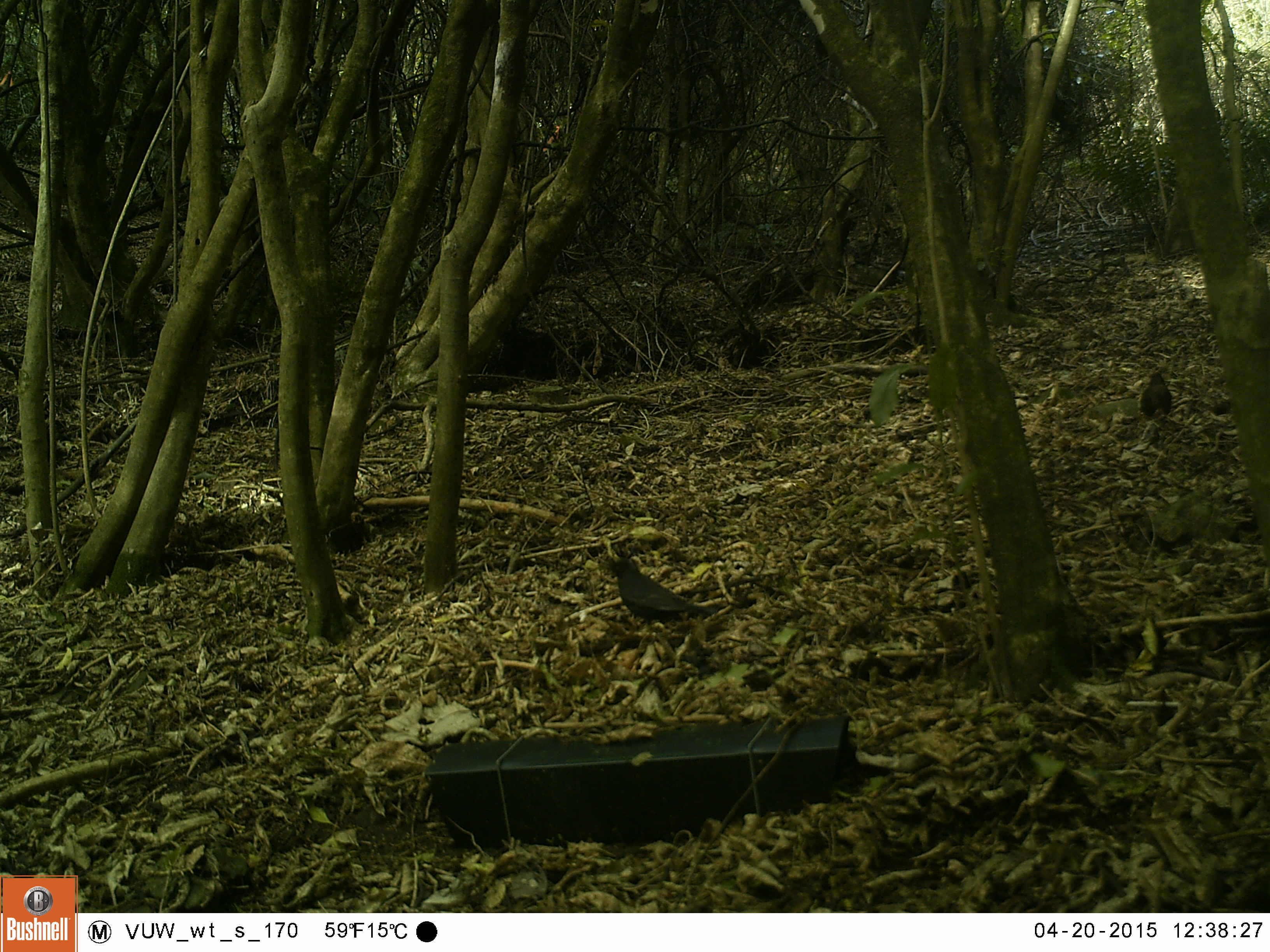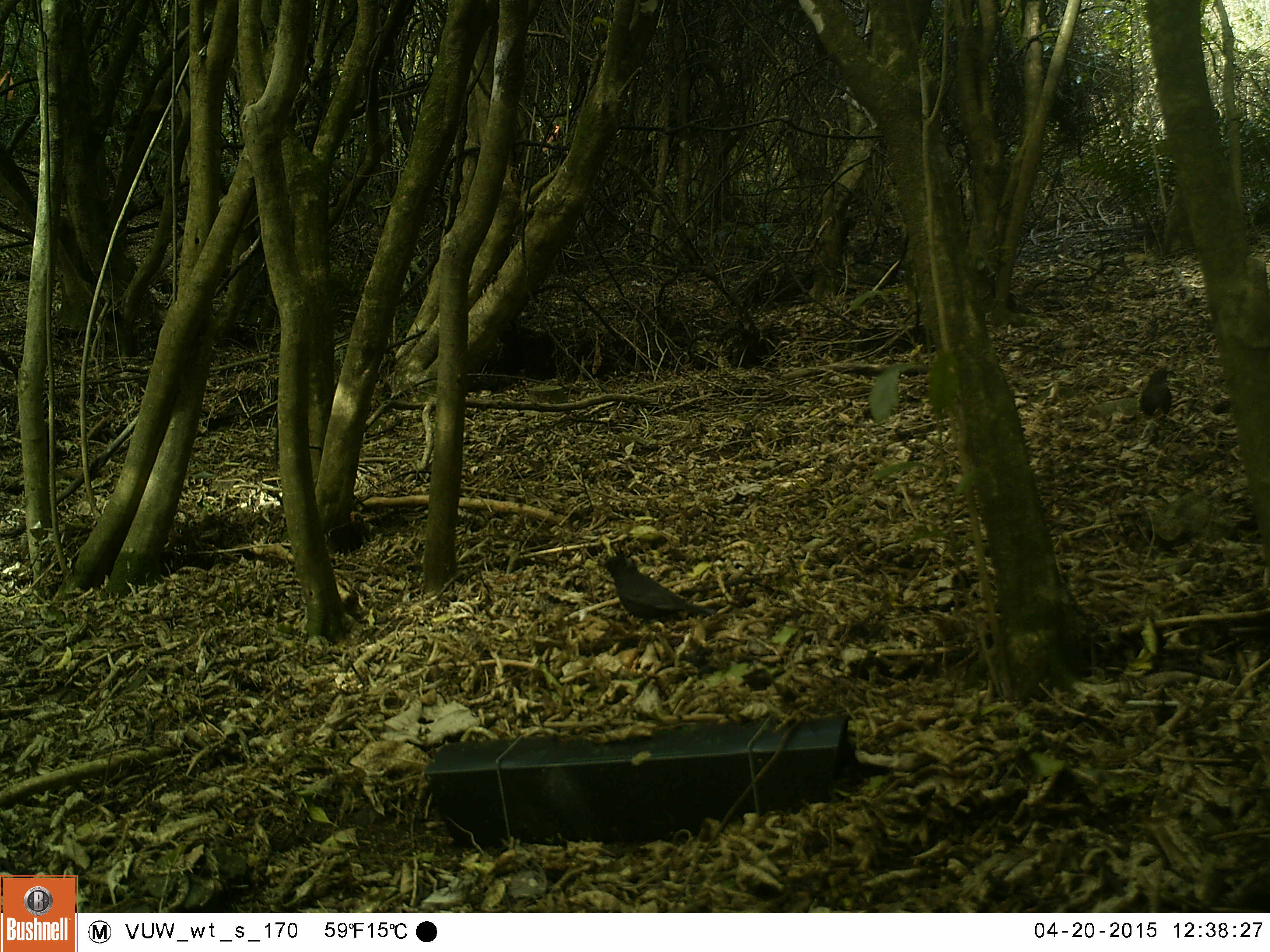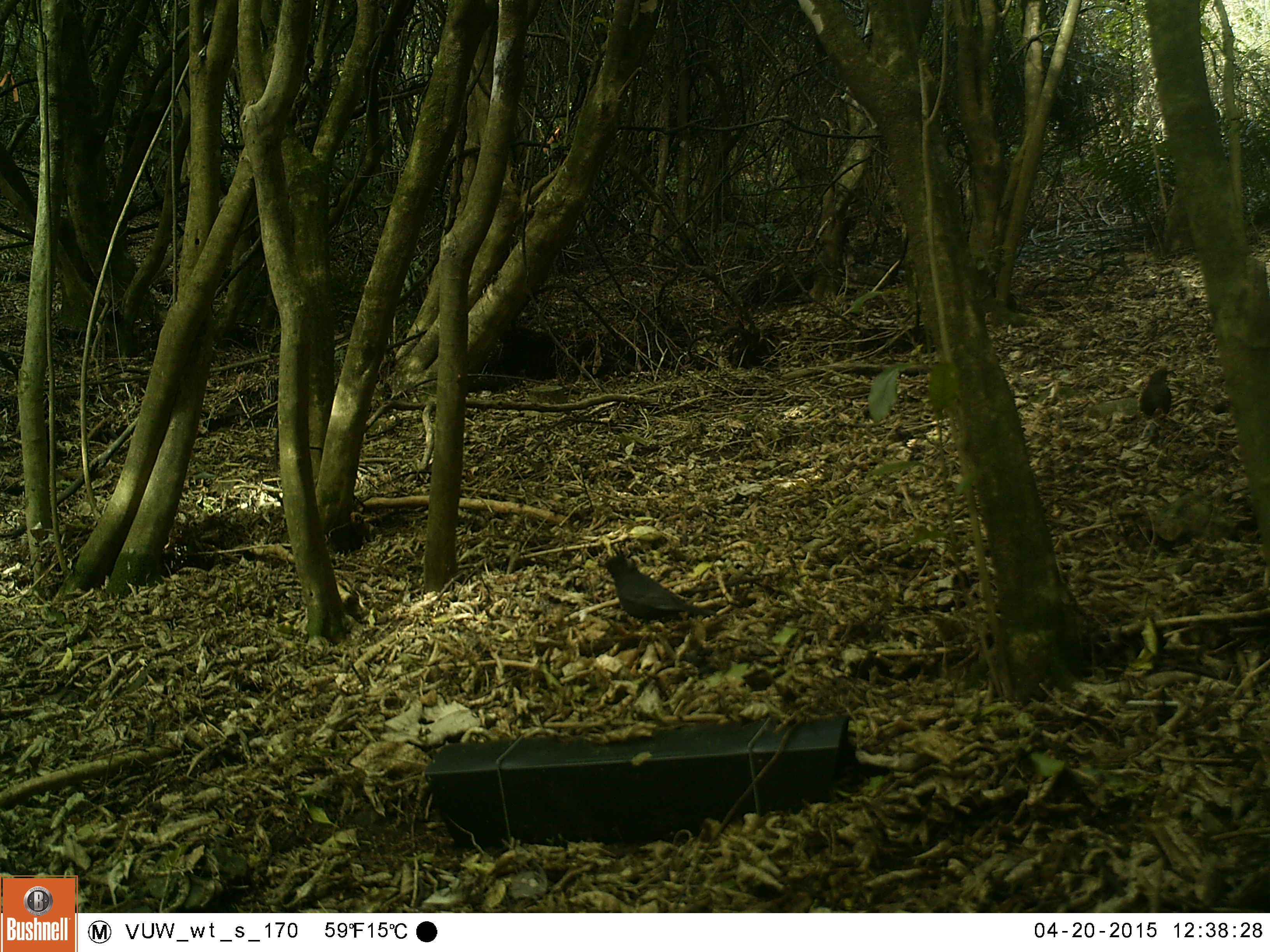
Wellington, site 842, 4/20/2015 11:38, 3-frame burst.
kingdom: Animalia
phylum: Chordata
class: Aves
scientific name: Aves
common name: bird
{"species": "bird (Aves)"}